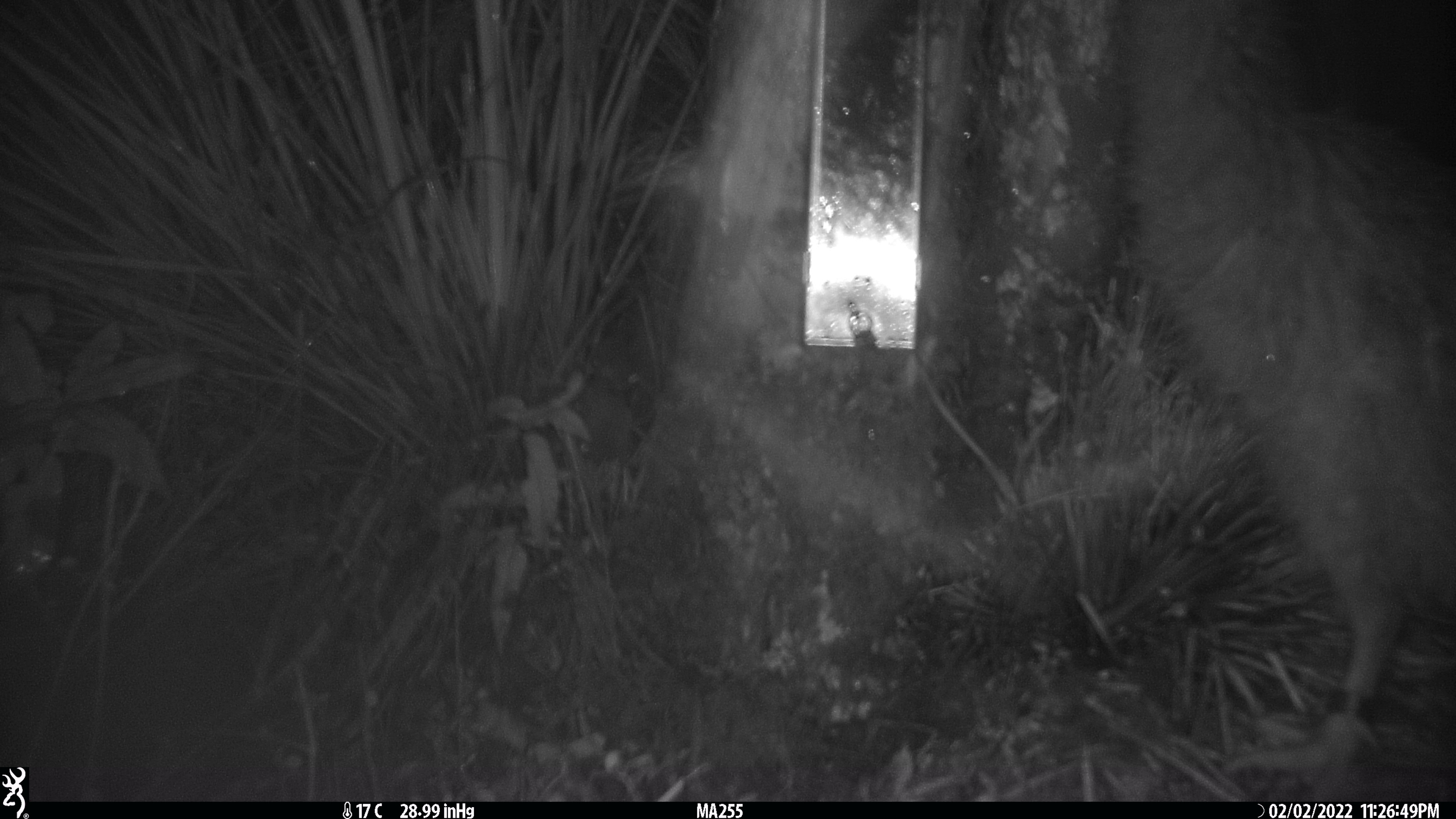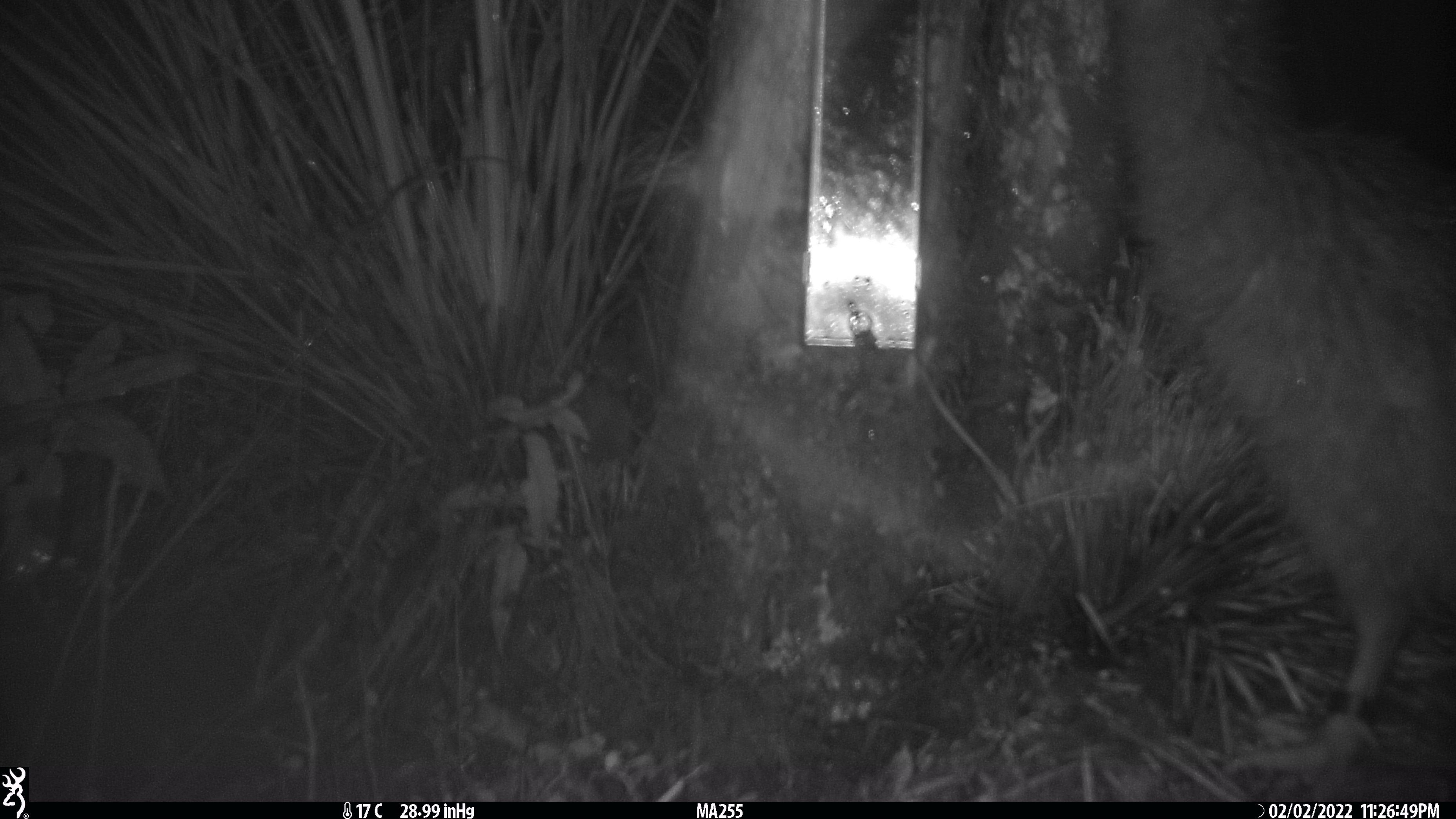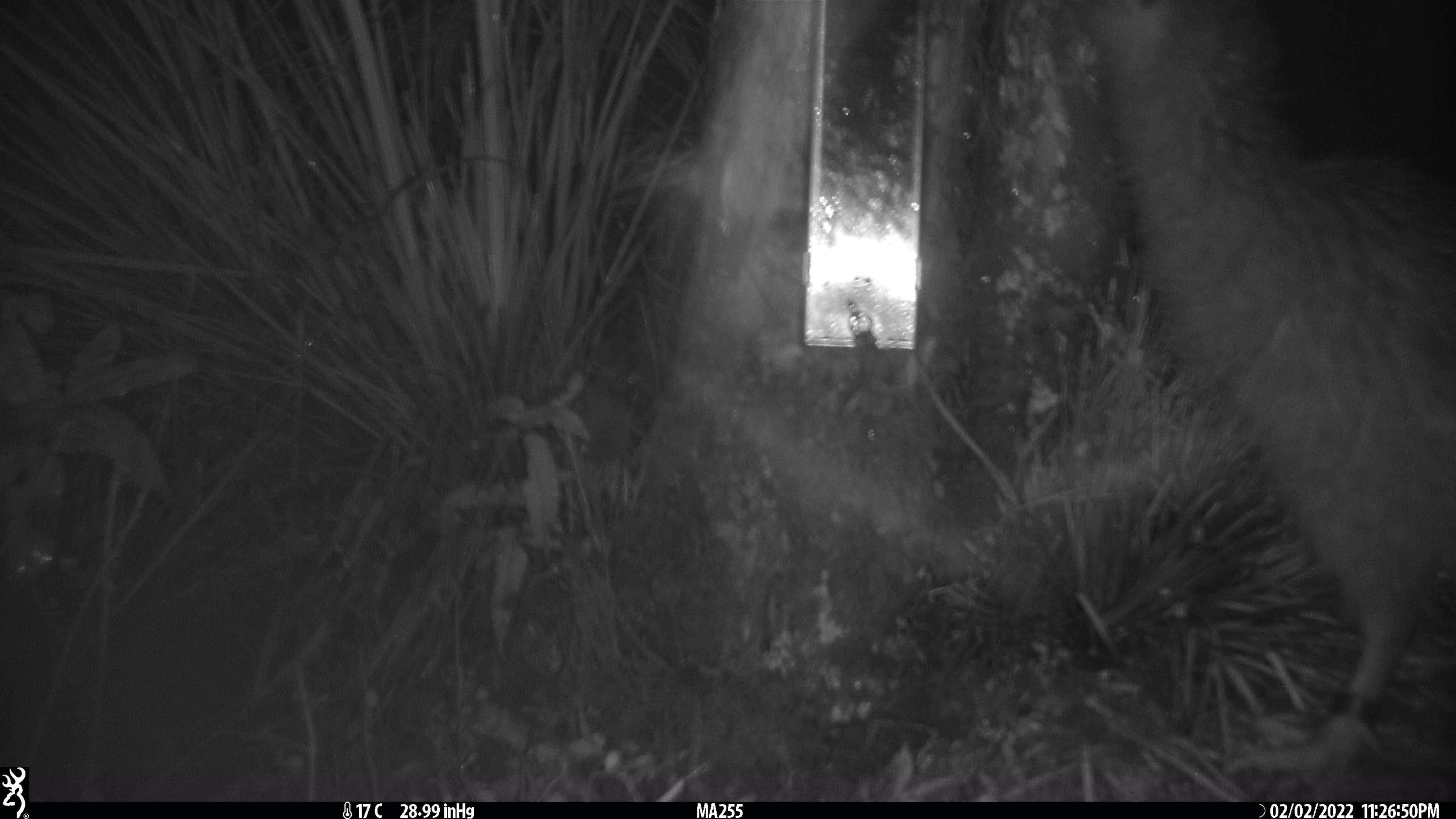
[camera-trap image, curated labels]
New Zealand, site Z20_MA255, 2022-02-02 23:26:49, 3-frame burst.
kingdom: Animalia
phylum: Chordata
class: Aves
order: Apterygiformes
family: Apterygidae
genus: Apteryx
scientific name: Apteryx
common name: kiwi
Kiwi (Apteryx).